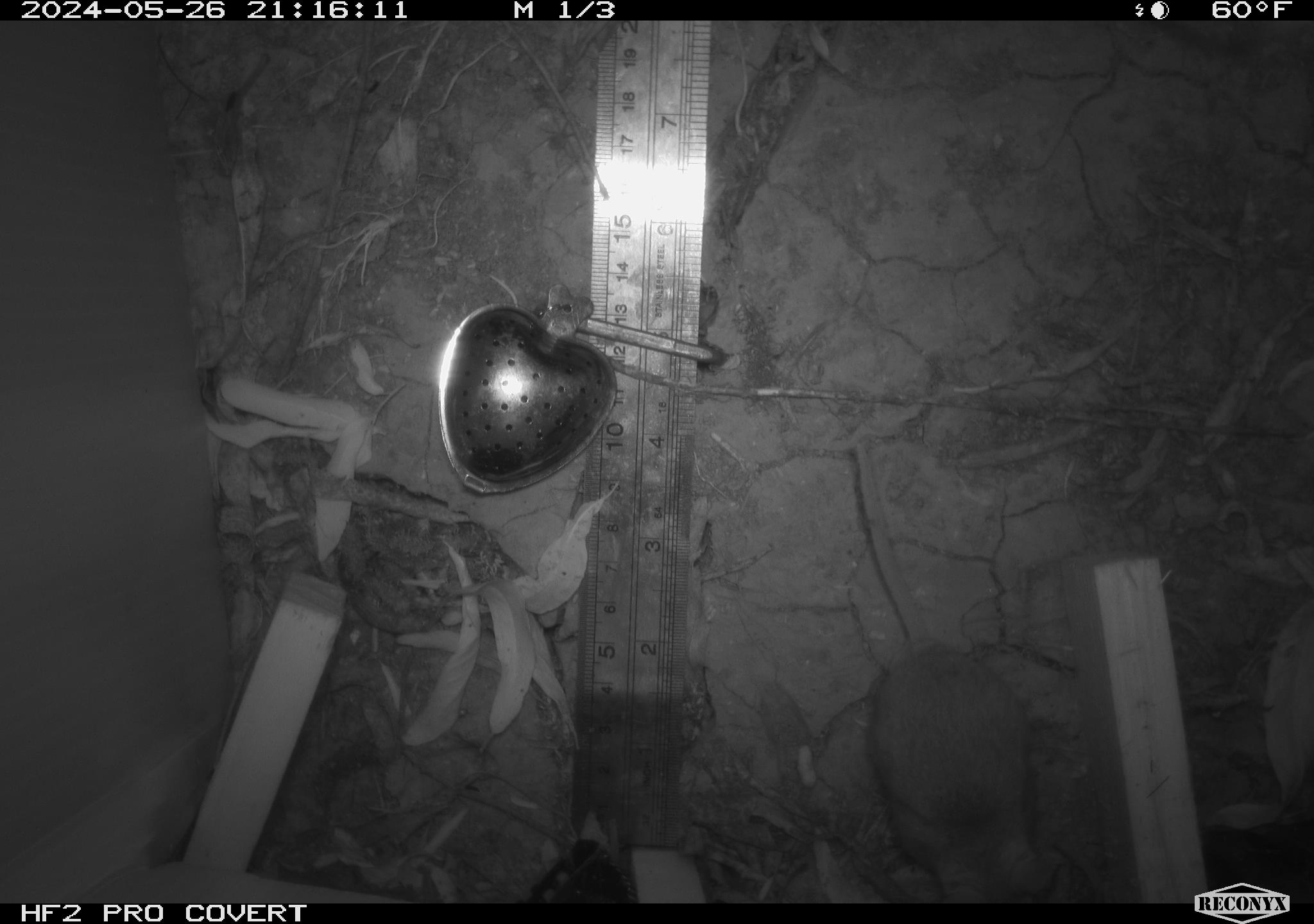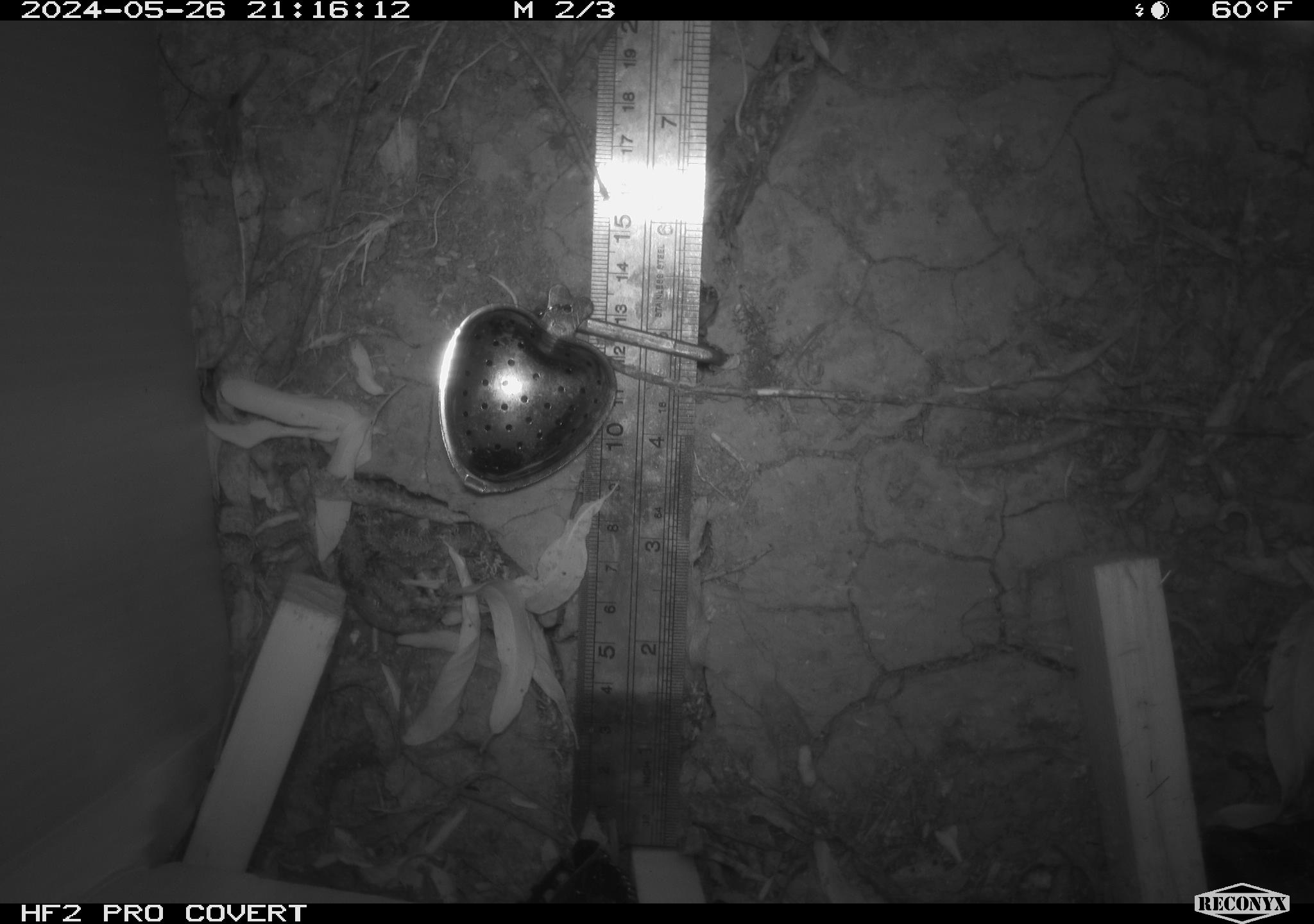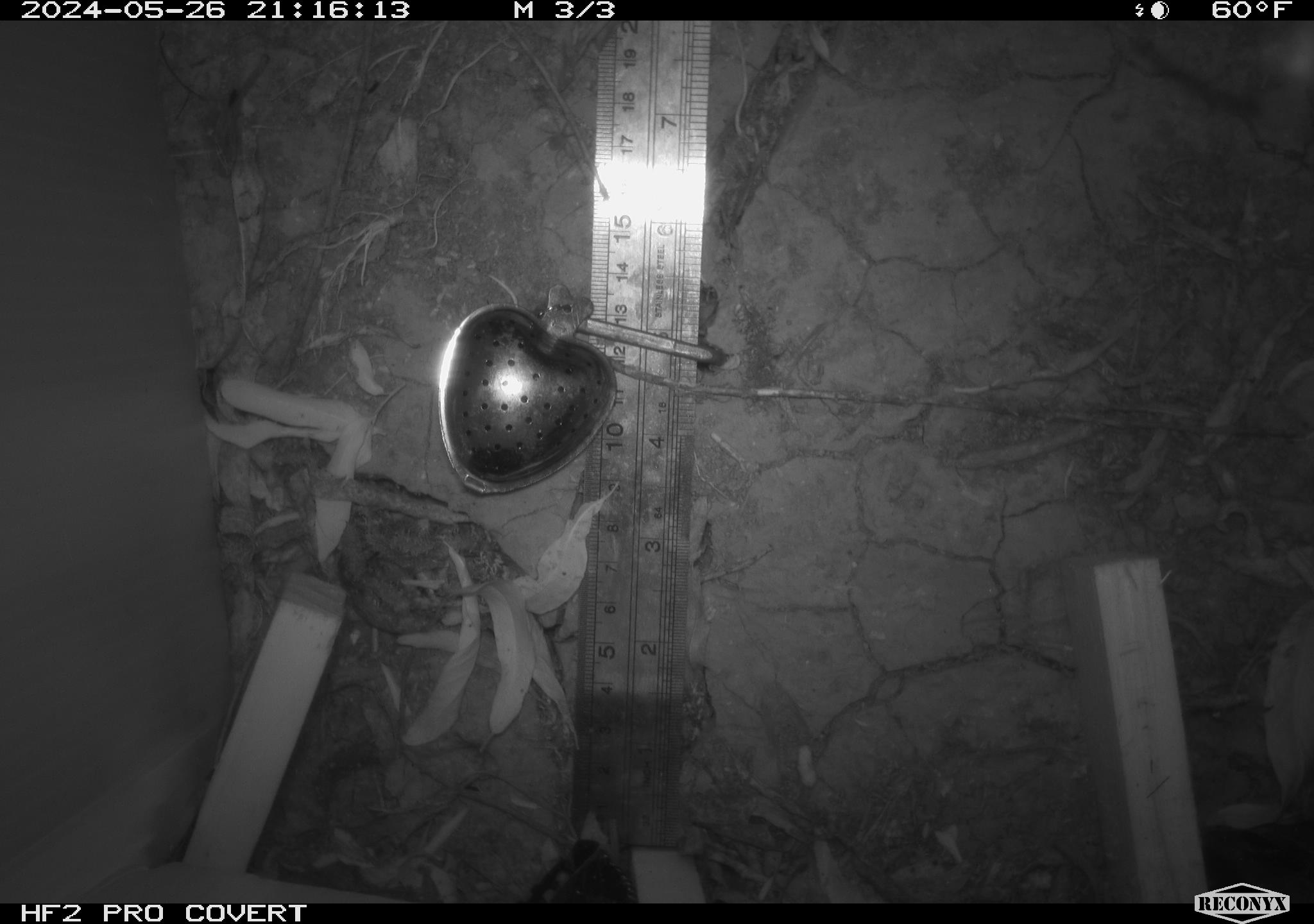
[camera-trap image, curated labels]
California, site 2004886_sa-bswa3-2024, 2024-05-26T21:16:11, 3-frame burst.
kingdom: Animalia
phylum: Chordata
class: Mammalia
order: Rodentia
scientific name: Rodentia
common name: mouse species